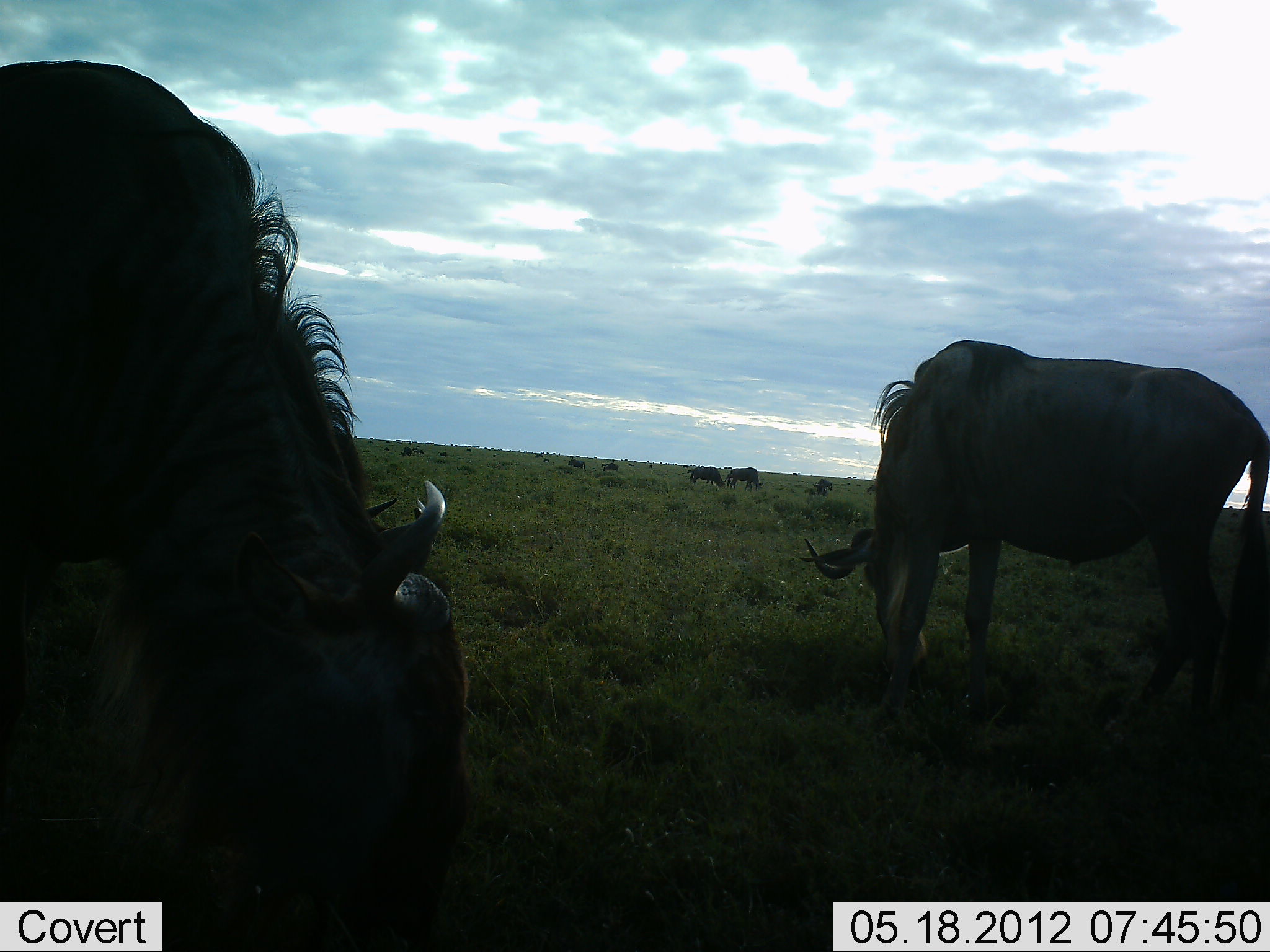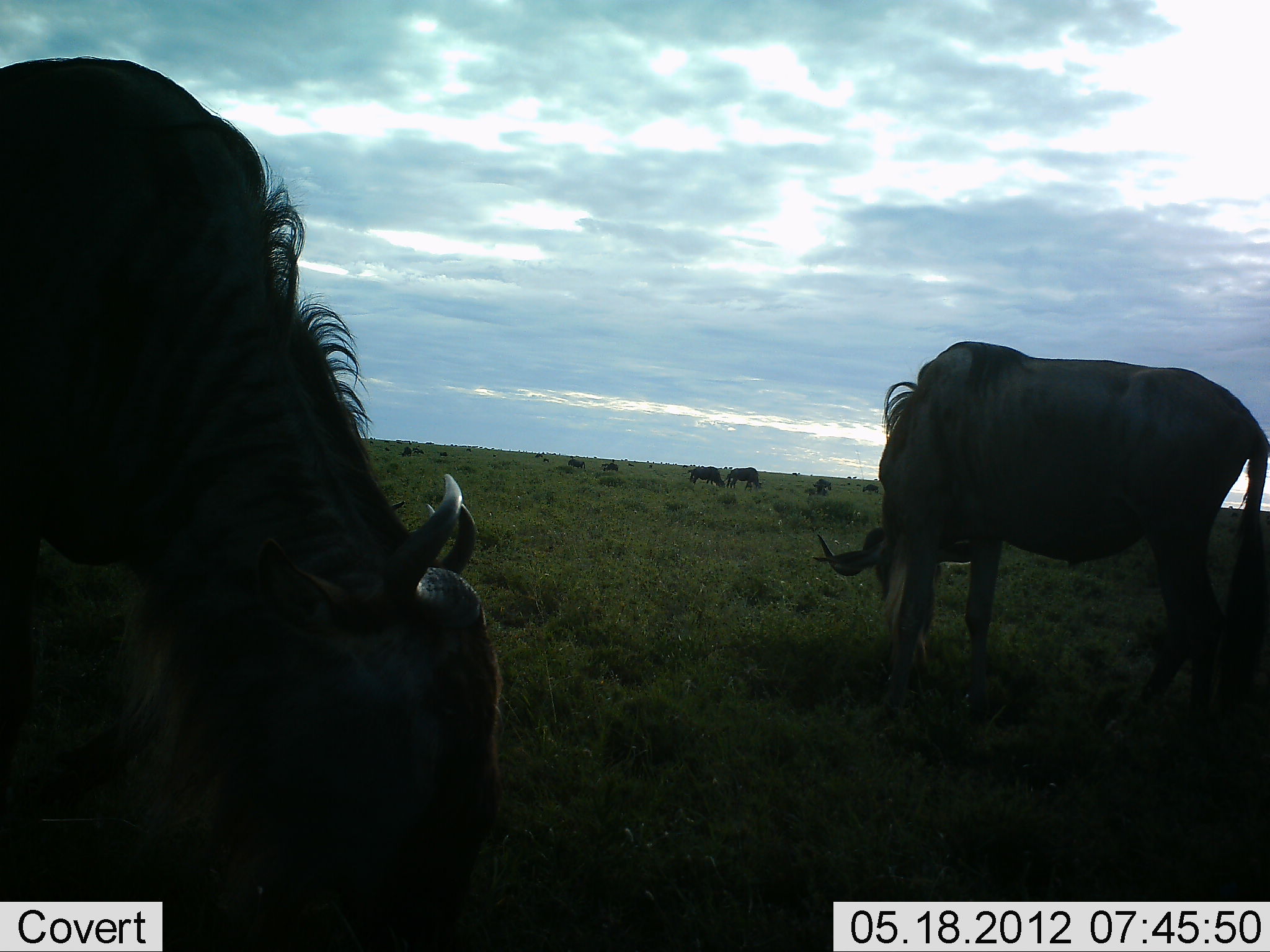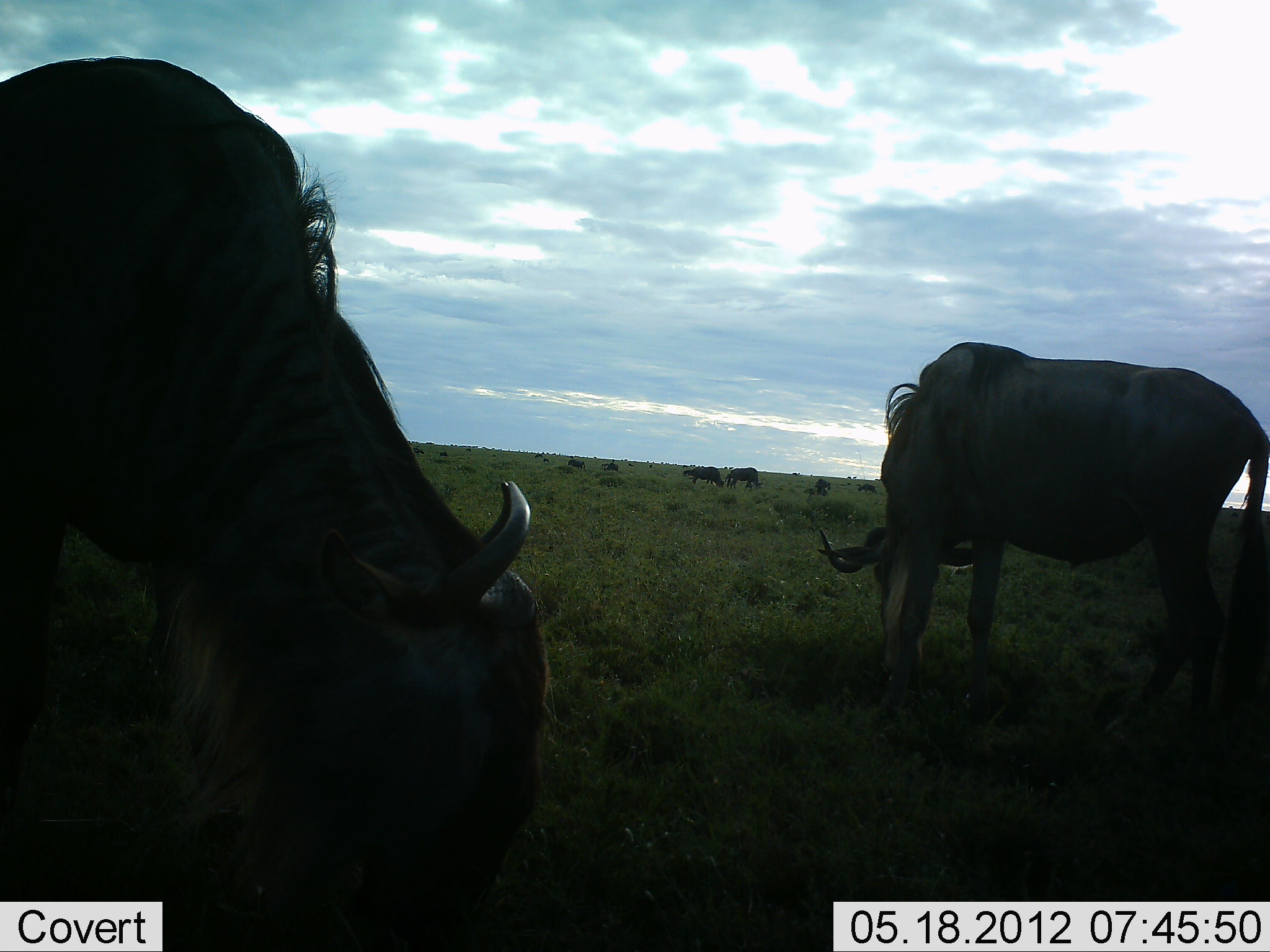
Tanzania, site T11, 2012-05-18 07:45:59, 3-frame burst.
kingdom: Animalia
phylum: Chordata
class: Mammalia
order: Artiodactyla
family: Bovidae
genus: Connochaetes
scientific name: Connochaetes taurinus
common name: blue wildebeest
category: wildebeest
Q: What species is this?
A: Wildebeest (blue wildebeest) (Connochaetes taurinus).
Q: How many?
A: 7.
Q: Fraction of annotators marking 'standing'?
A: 10%.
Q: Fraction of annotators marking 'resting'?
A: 0%.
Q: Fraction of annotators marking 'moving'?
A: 10%.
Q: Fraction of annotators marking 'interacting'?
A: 0%.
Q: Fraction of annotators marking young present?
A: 0%.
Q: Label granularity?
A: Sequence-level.